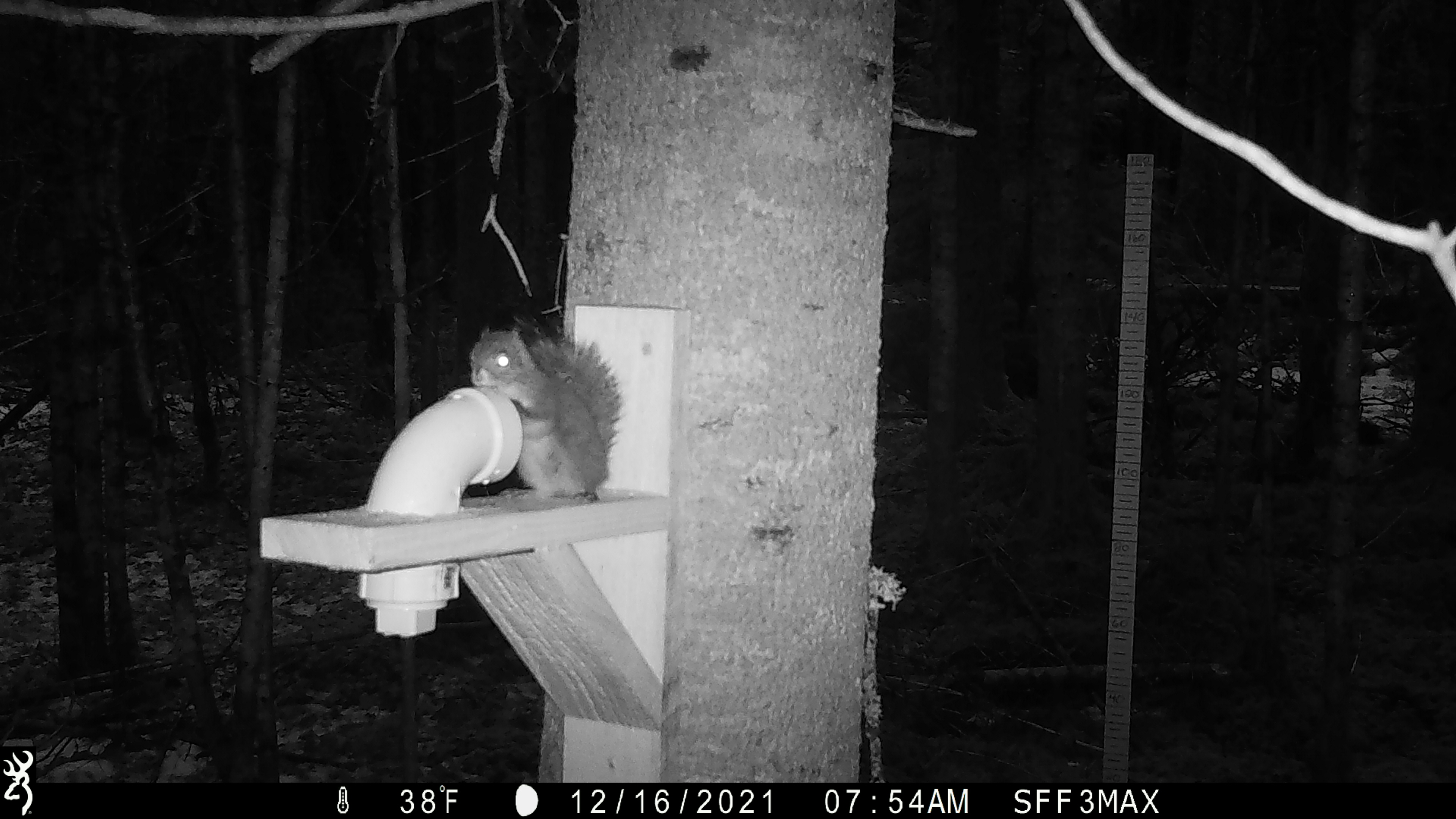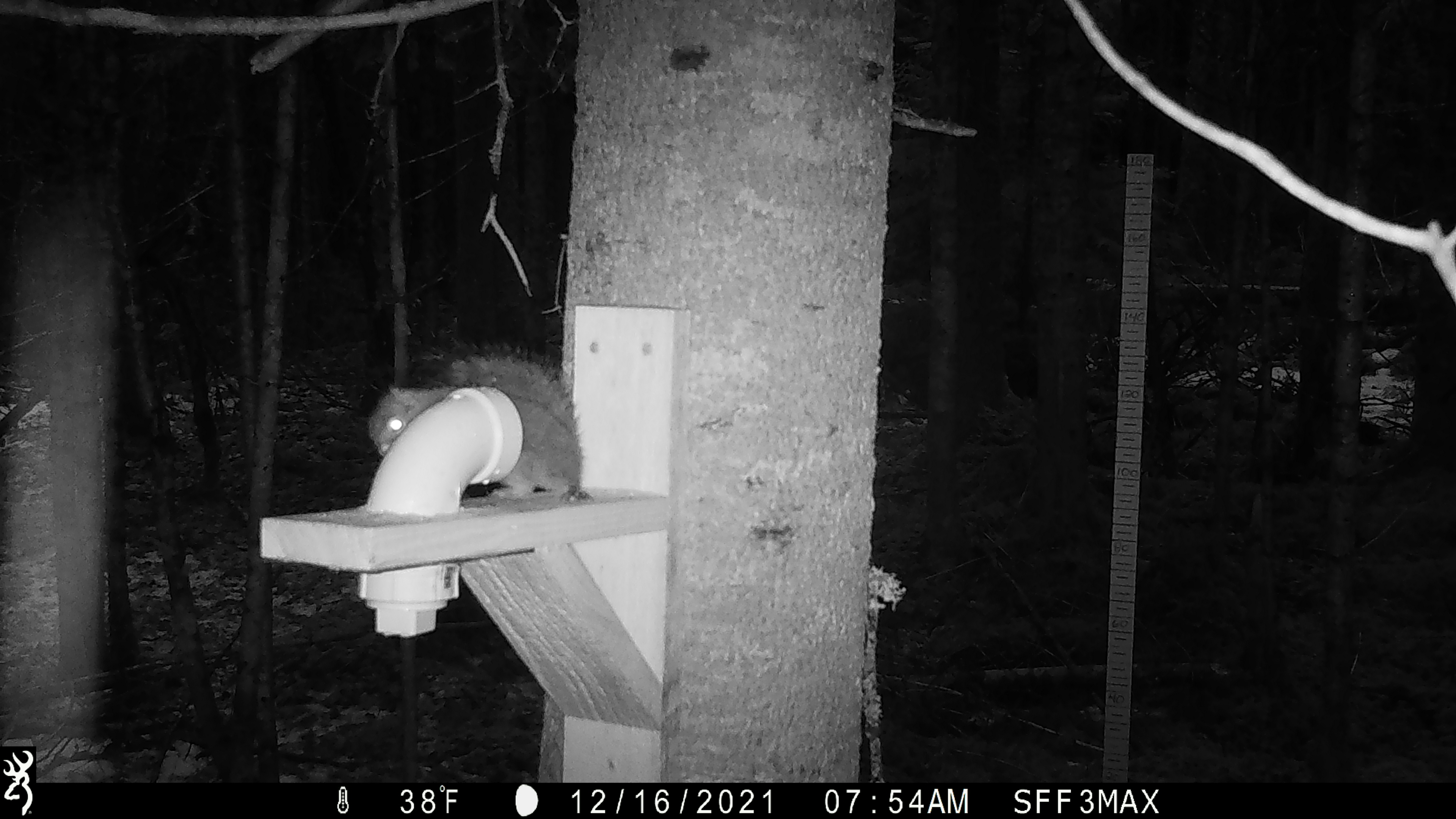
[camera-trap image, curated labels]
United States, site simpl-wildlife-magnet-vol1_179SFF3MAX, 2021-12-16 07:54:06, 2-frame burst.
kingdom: Animalia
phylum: Chordata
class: Mammalia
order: Rodentia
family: Sciuridae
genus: Tamiasciurus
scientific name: Tamiasciurus hudsonicus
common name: red squirrel